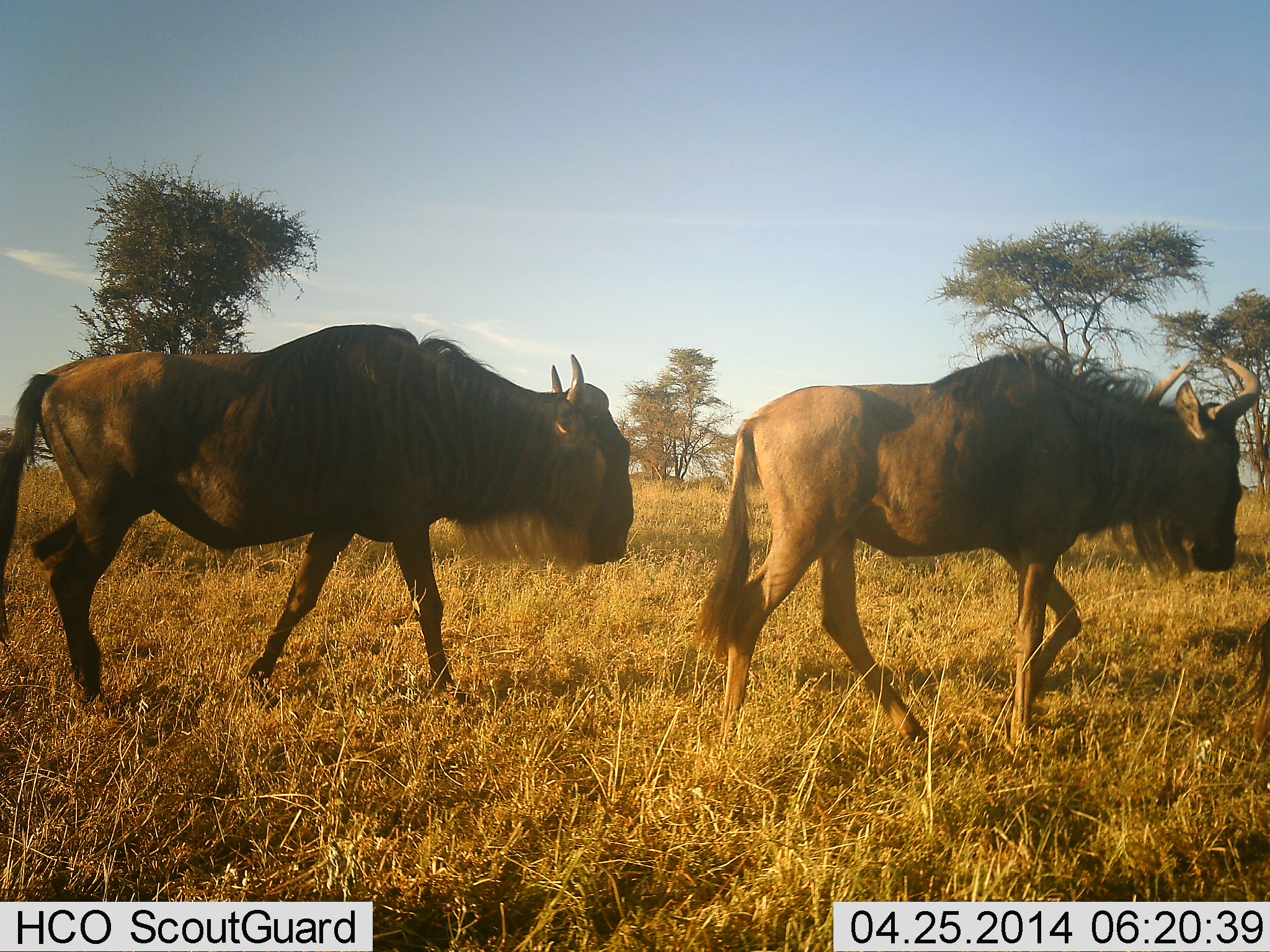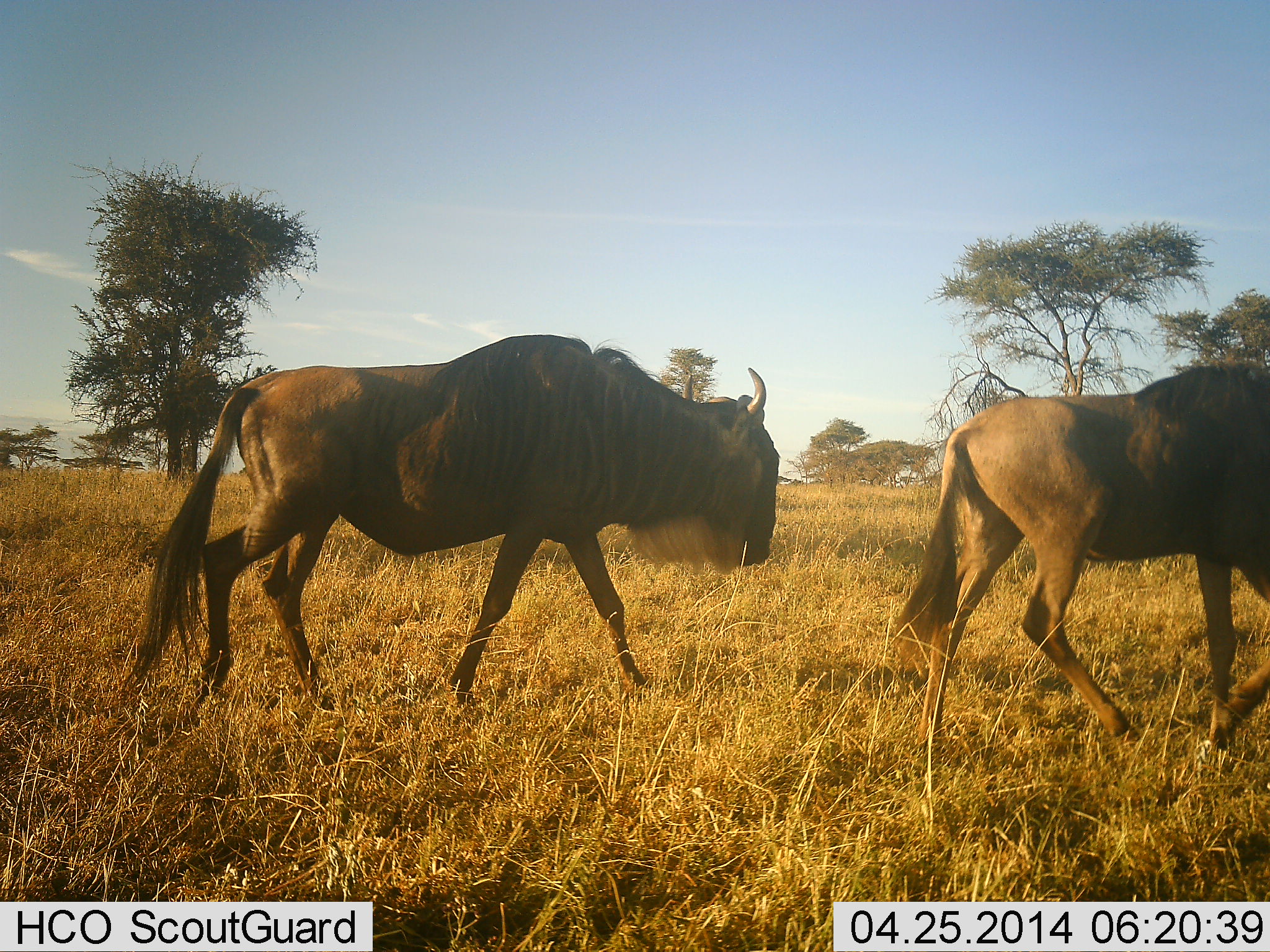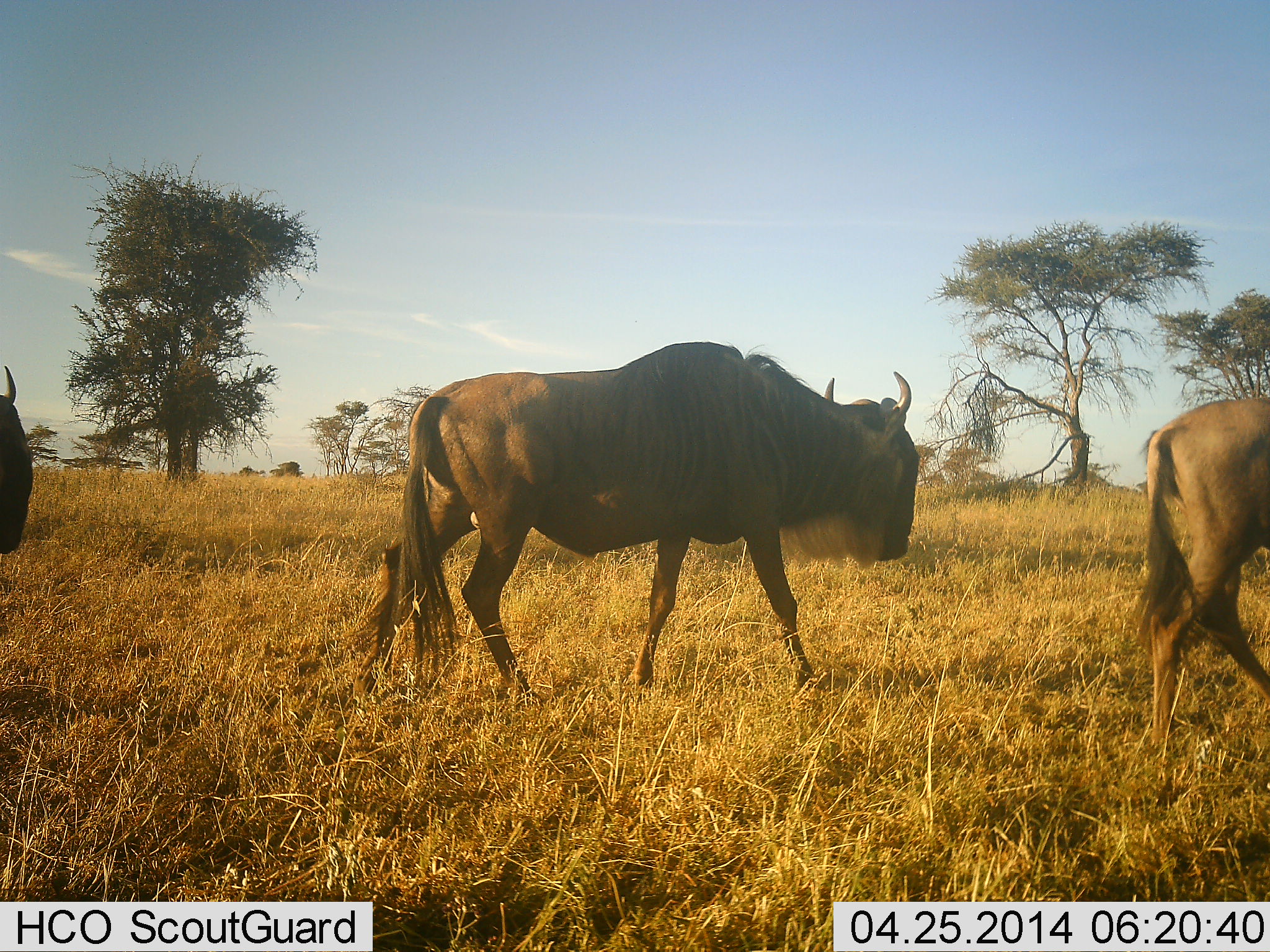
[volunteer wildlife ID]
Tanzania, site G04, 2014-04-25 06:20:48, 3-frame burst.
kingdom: Animalia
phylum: Chordata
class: Mammalia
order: Artiodactyla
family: Bovidae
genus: Connochaetes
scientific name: Connochaetes taurinus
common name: blue wildebeest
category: wildebeest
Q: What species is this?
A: Wildebeest (blue wildebeest) (Connochaetes taurinus).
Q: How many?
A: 3.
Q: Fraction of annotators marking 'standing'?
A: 0%.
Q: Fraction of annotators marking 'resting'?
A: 0%.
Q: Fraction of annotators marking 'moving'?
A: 100%.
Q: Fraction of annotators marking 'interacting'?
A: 0%.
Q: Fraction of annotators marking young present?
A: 0%.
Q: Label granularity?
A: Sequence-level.